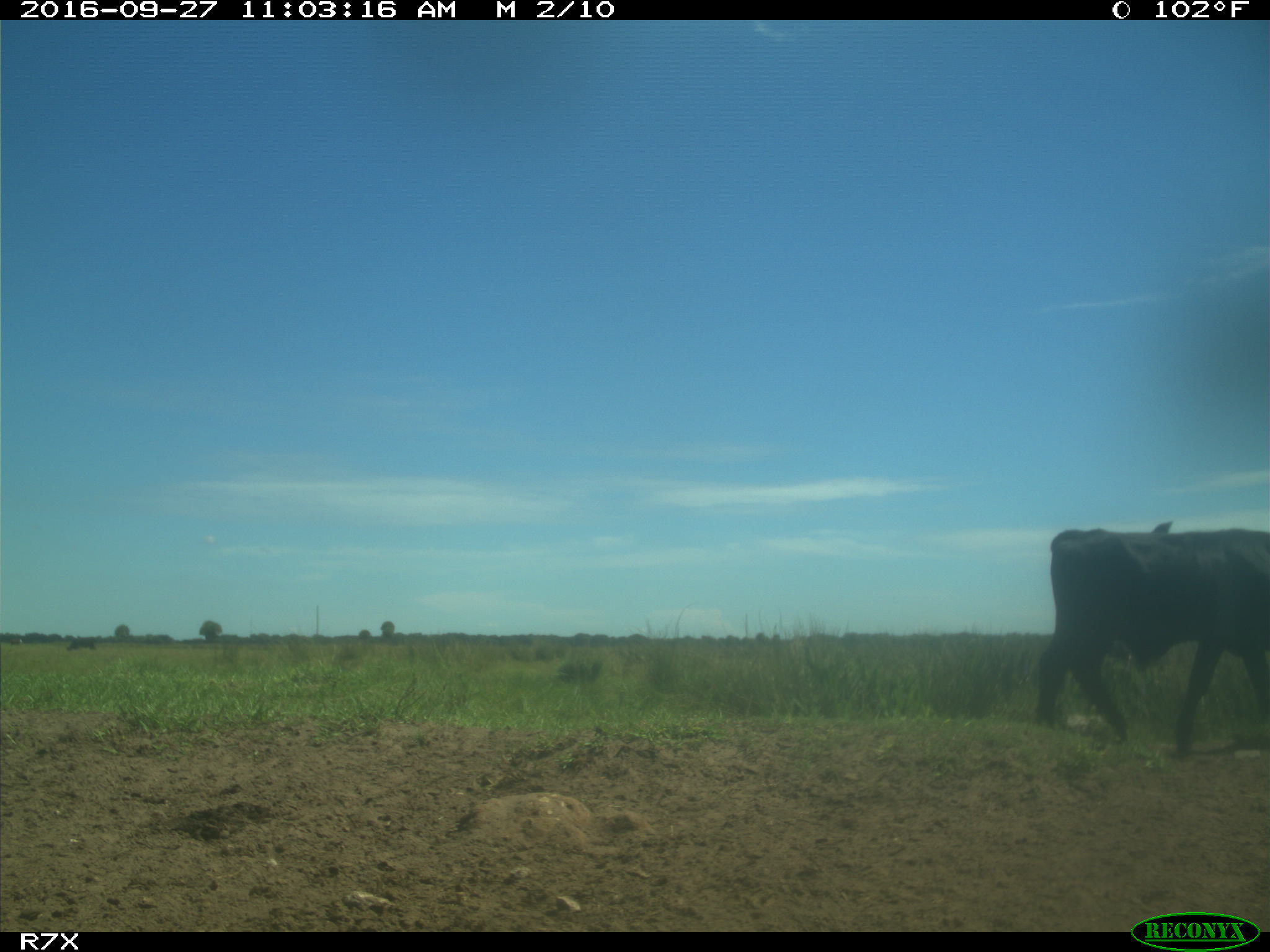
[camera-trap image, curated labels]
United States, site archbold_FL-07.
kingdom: Animalia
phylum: Chordata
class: Mammalia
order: Artiodactyla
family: Bovidae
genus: Bos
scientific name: Bos taurus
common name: domestic cow